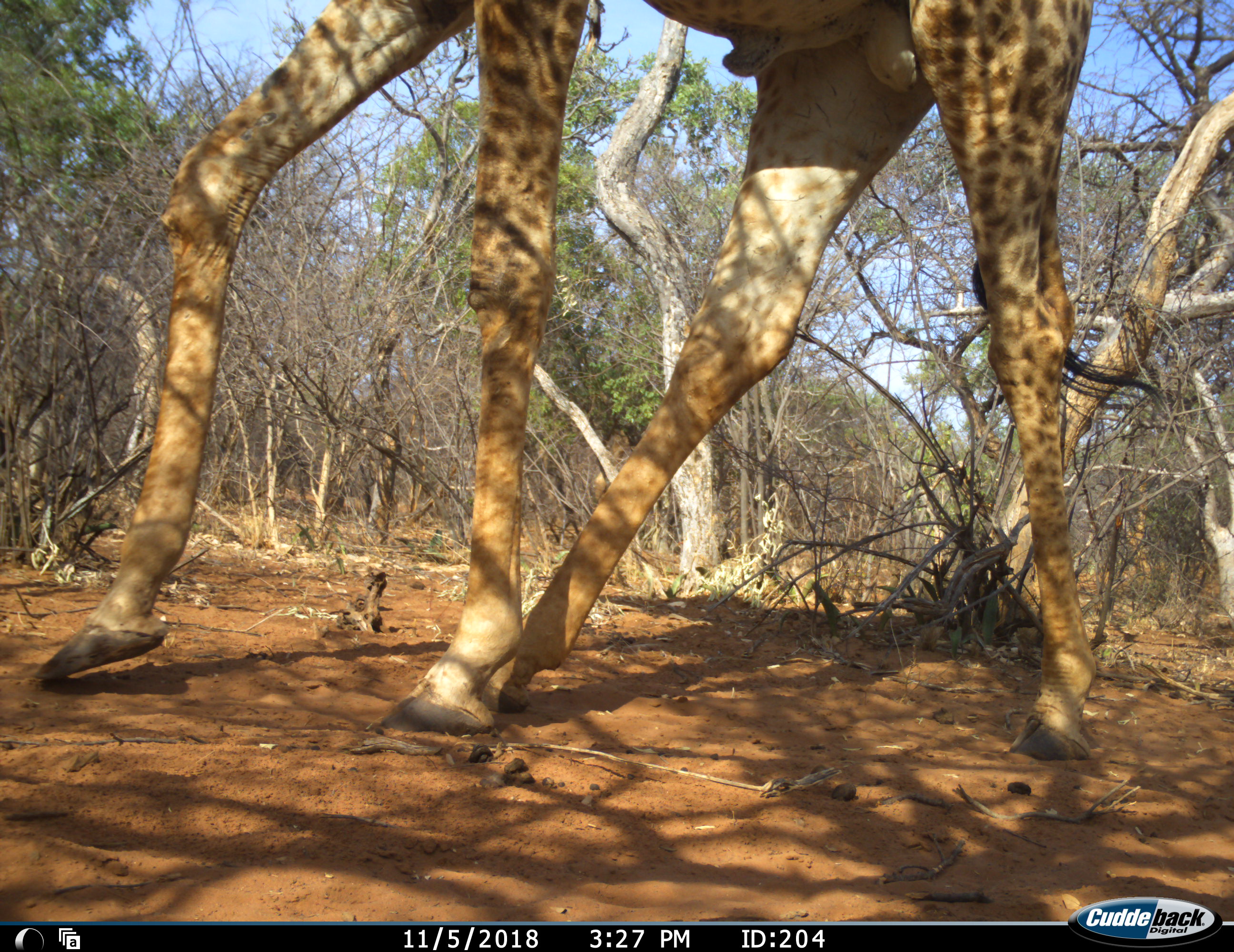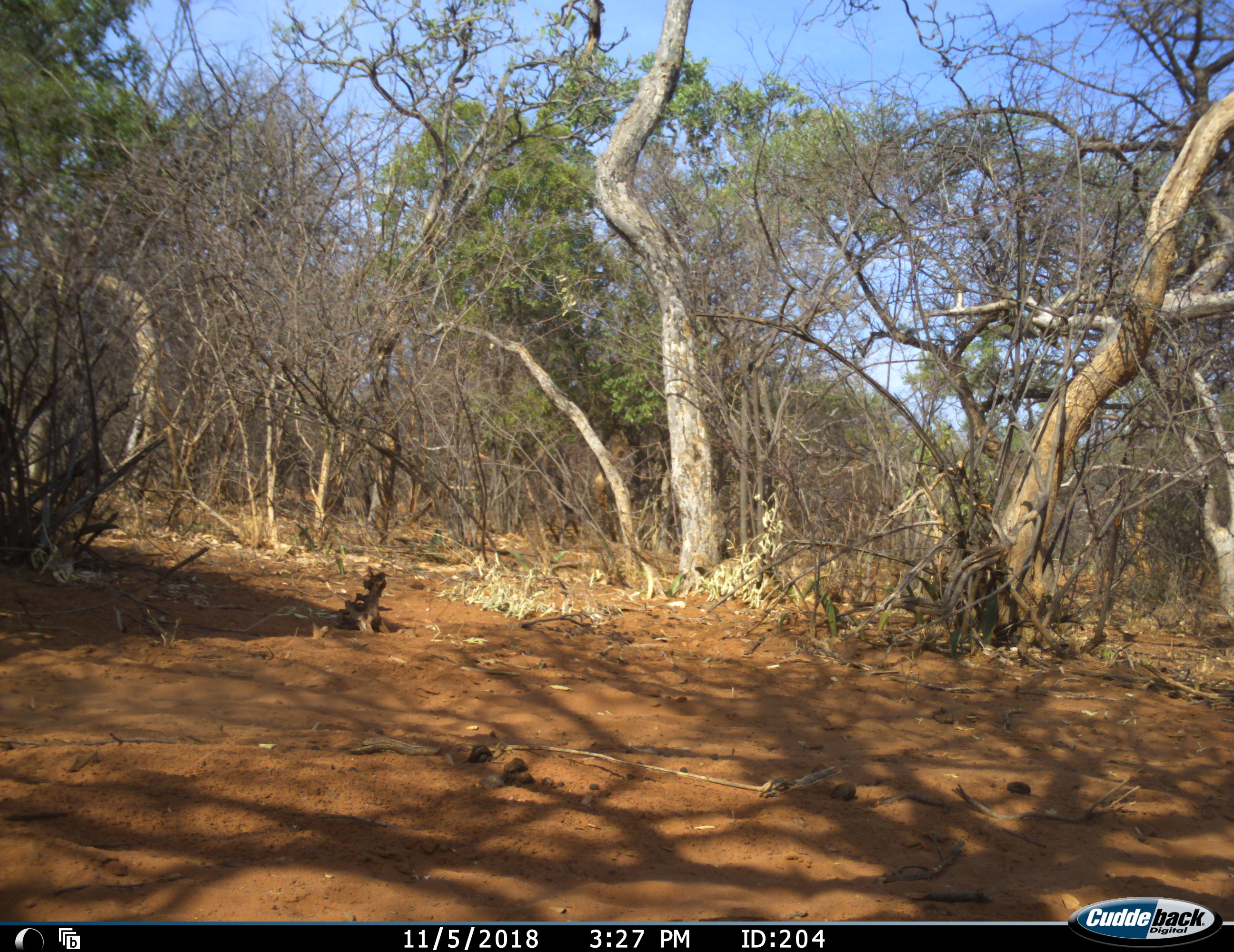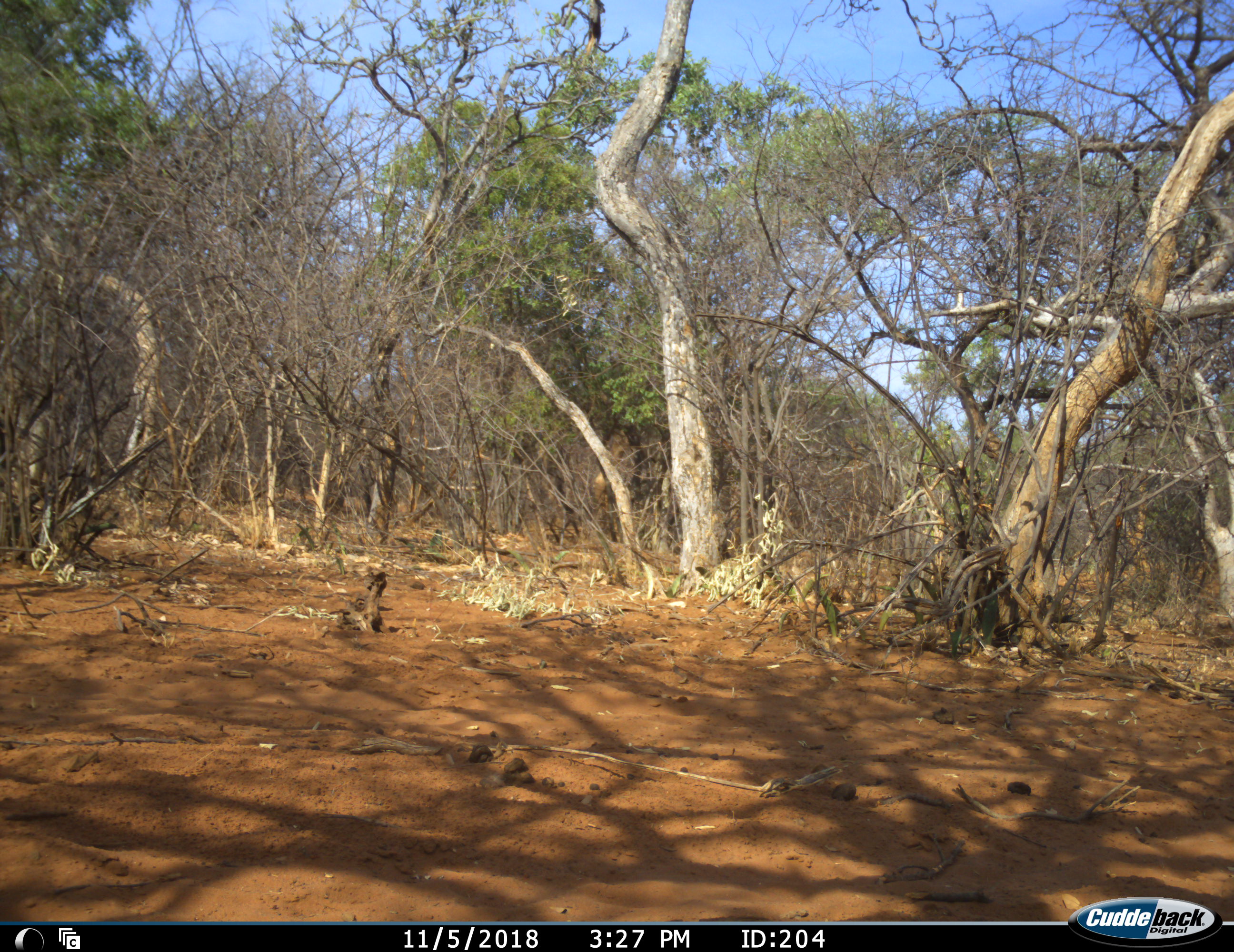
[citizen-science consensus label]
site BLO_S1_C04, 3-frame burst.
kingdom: Animalia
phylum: Chordata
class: Mammalia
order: Artiodactyla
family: Giraffidae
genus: Giraffa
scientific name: Giraffa camelopardalis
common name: giraffe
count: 1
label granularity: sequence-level